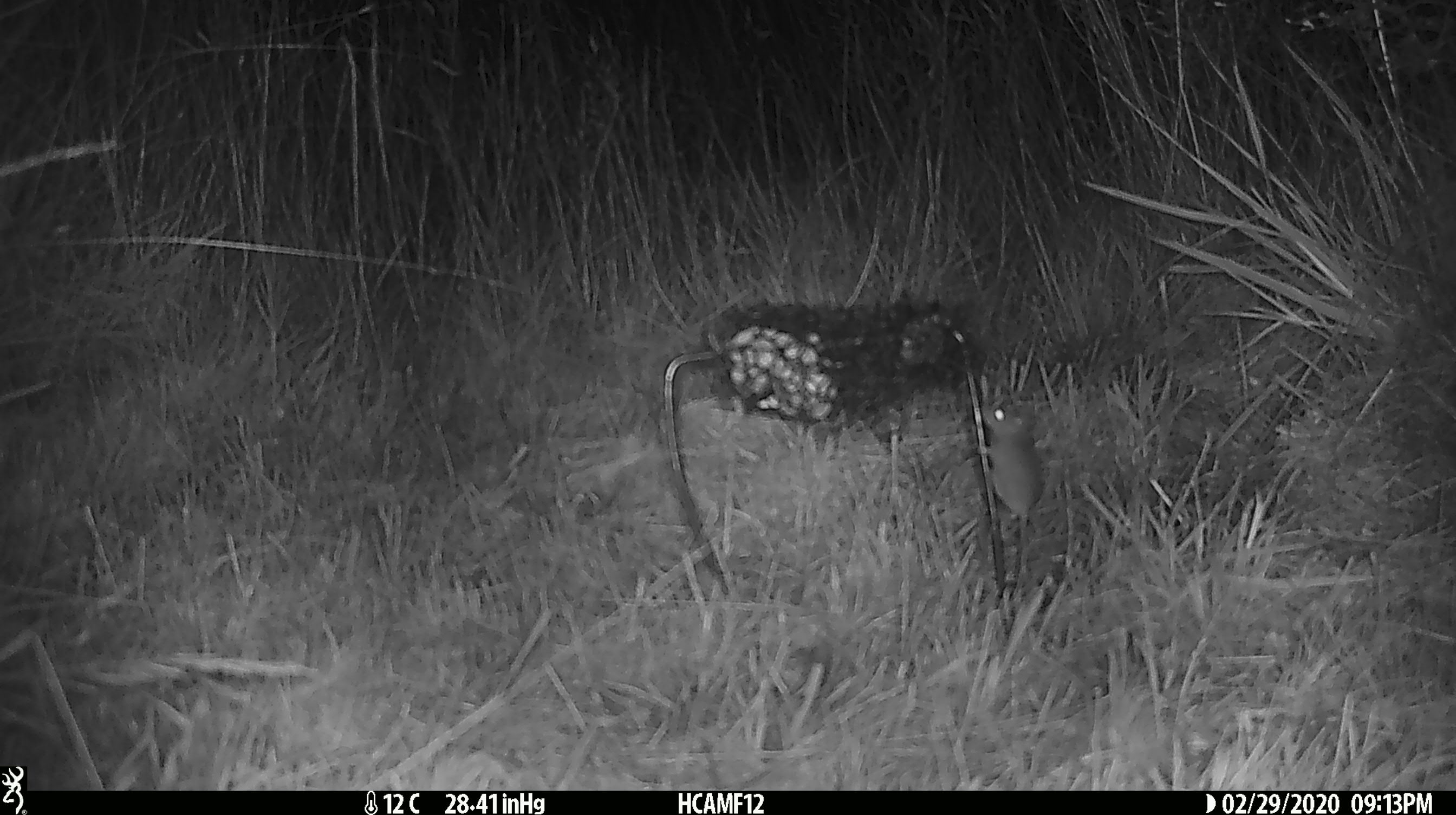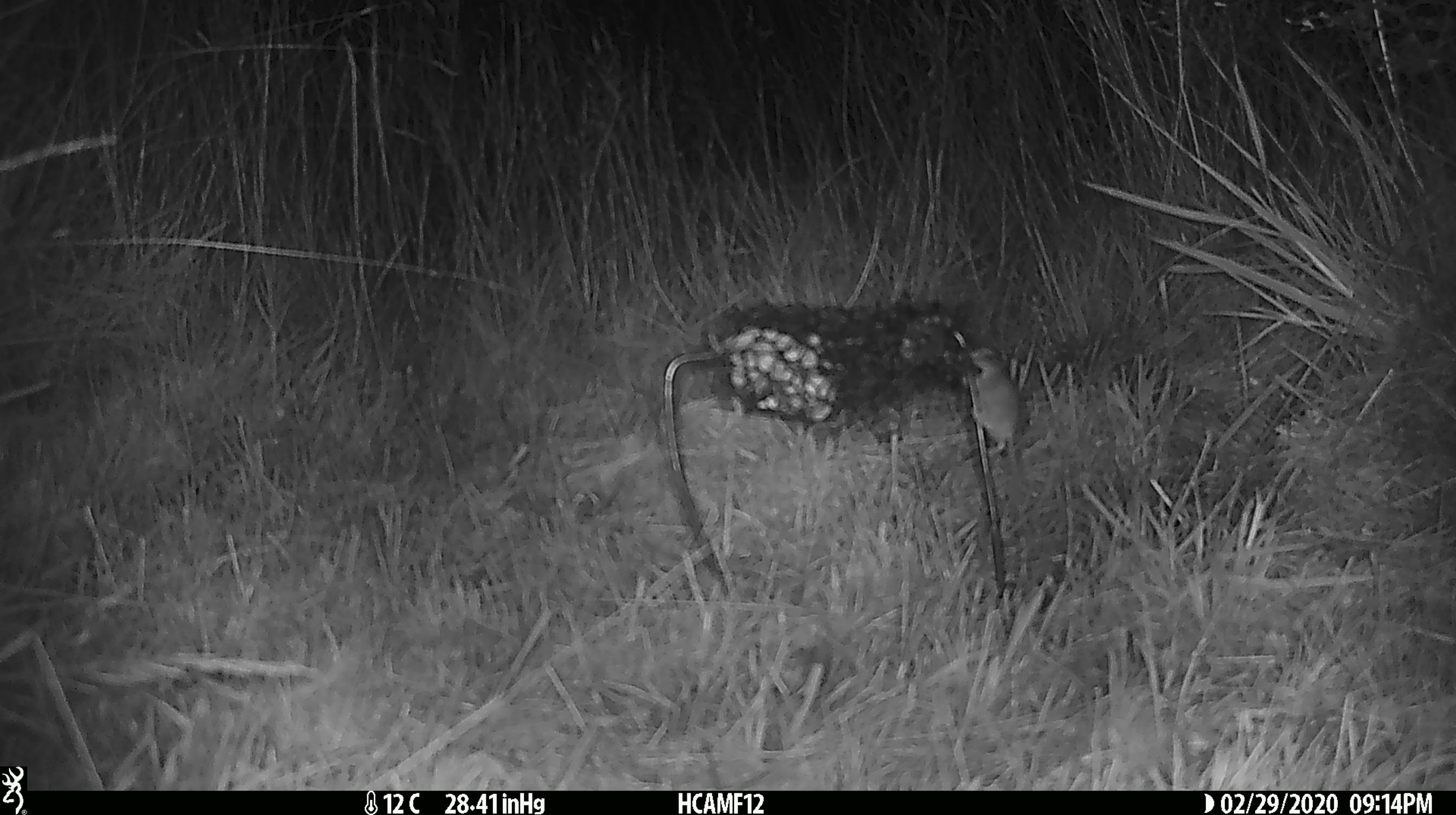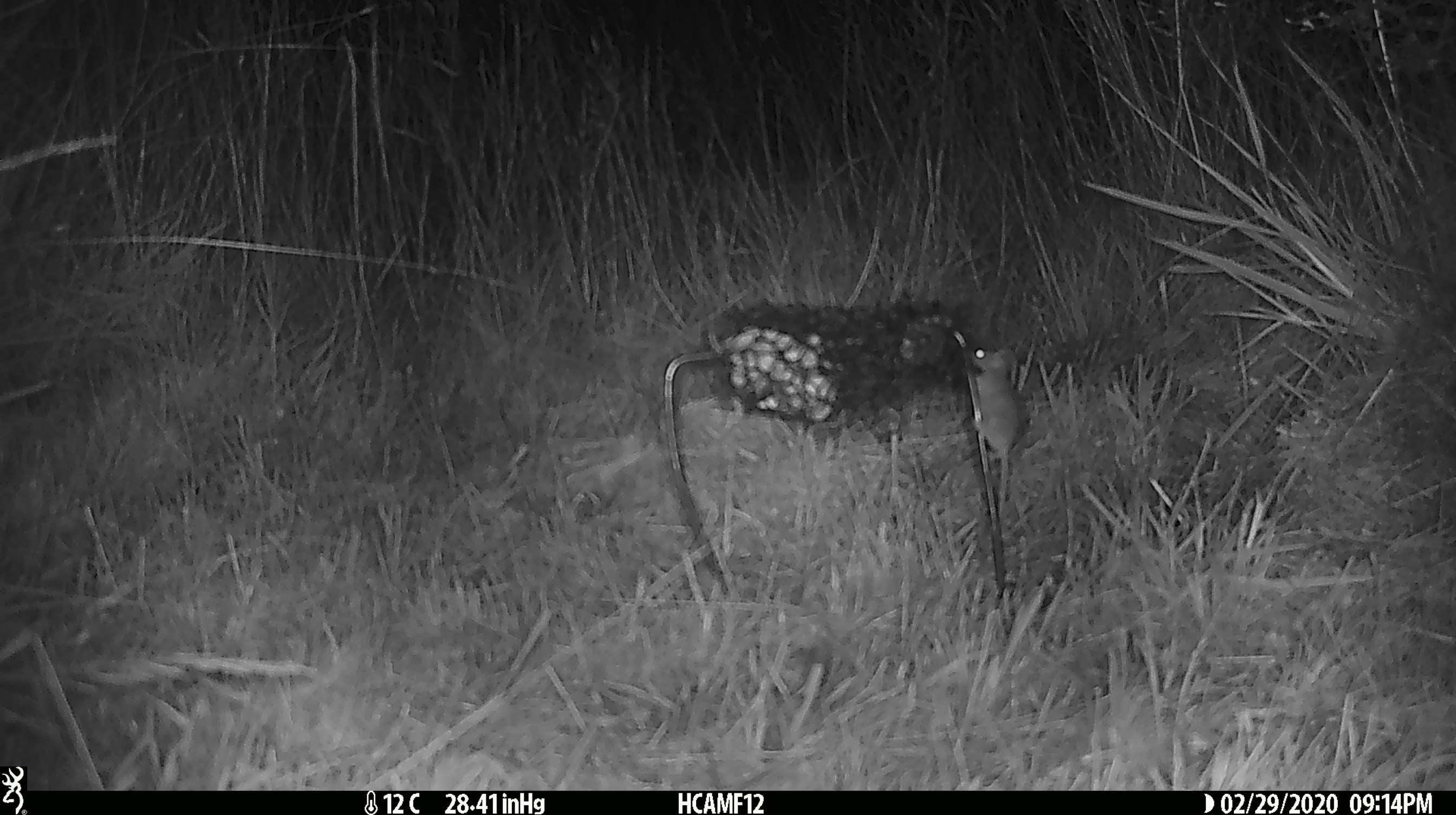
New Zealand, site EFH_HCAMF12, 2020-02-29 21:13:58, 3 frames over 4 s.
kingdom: Animalia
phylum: Chordata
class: Mammalia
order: Rodentia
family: Muridae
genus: Mus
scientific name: Mus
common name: mouse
Mouse (Mus).